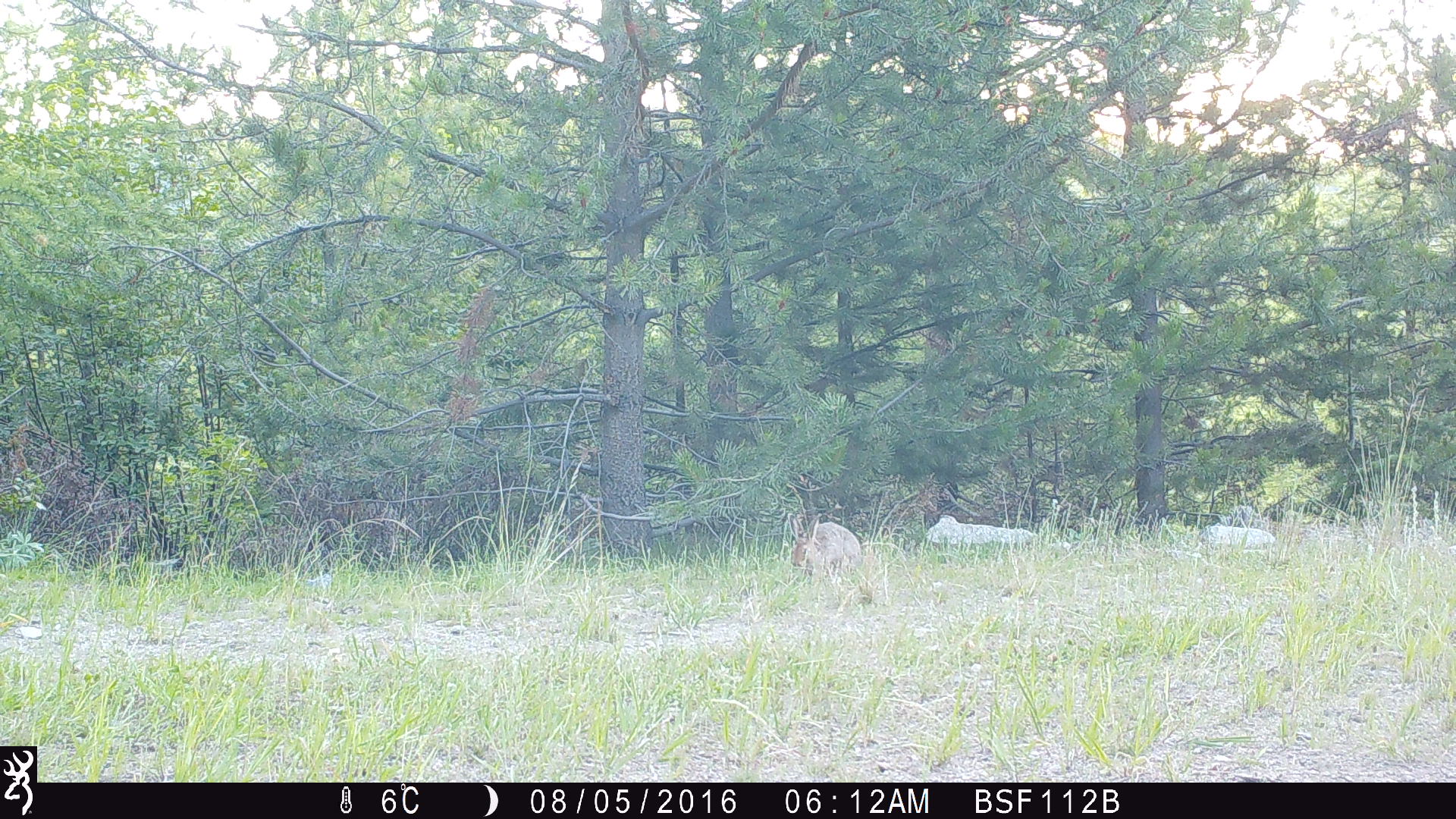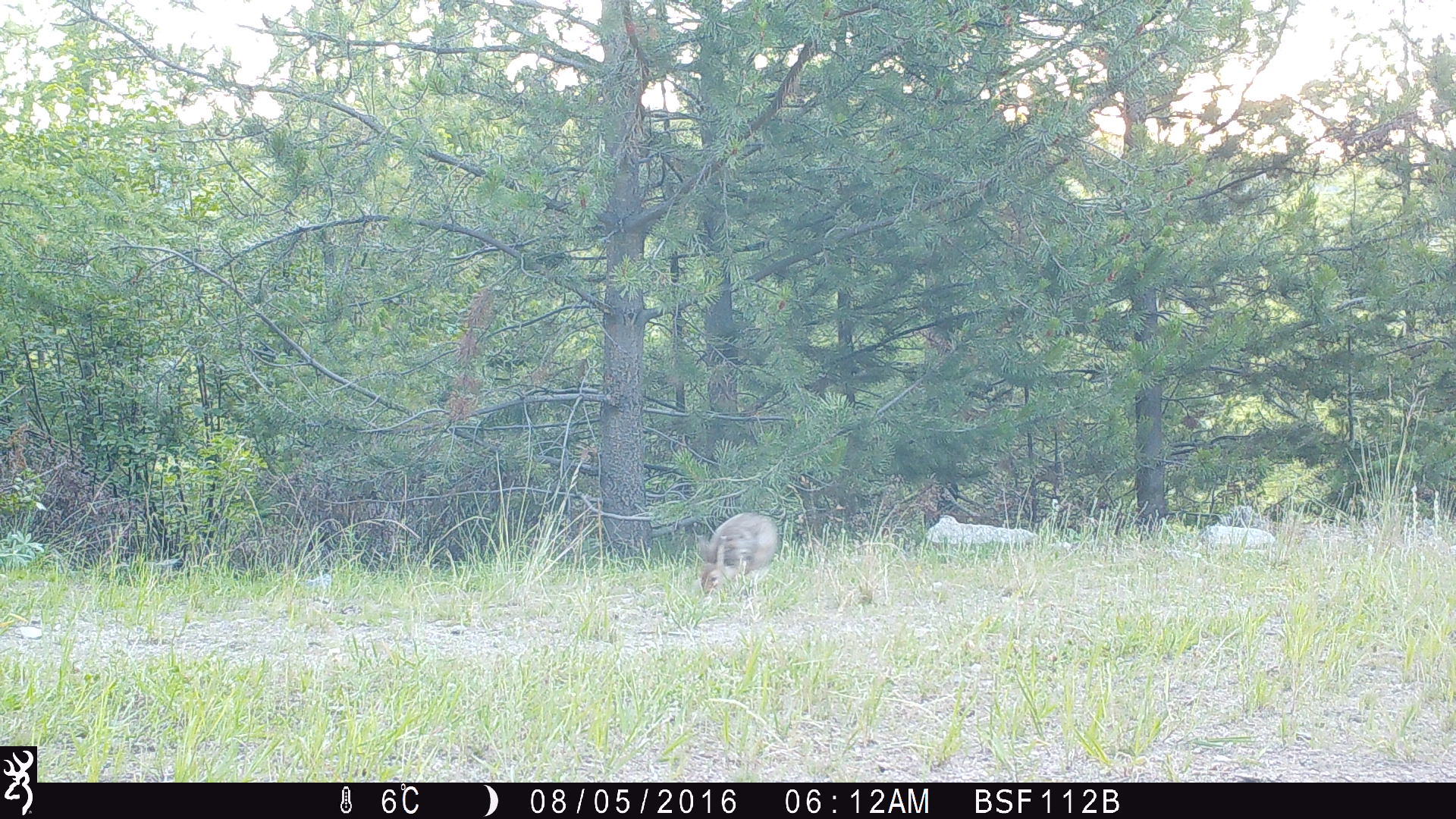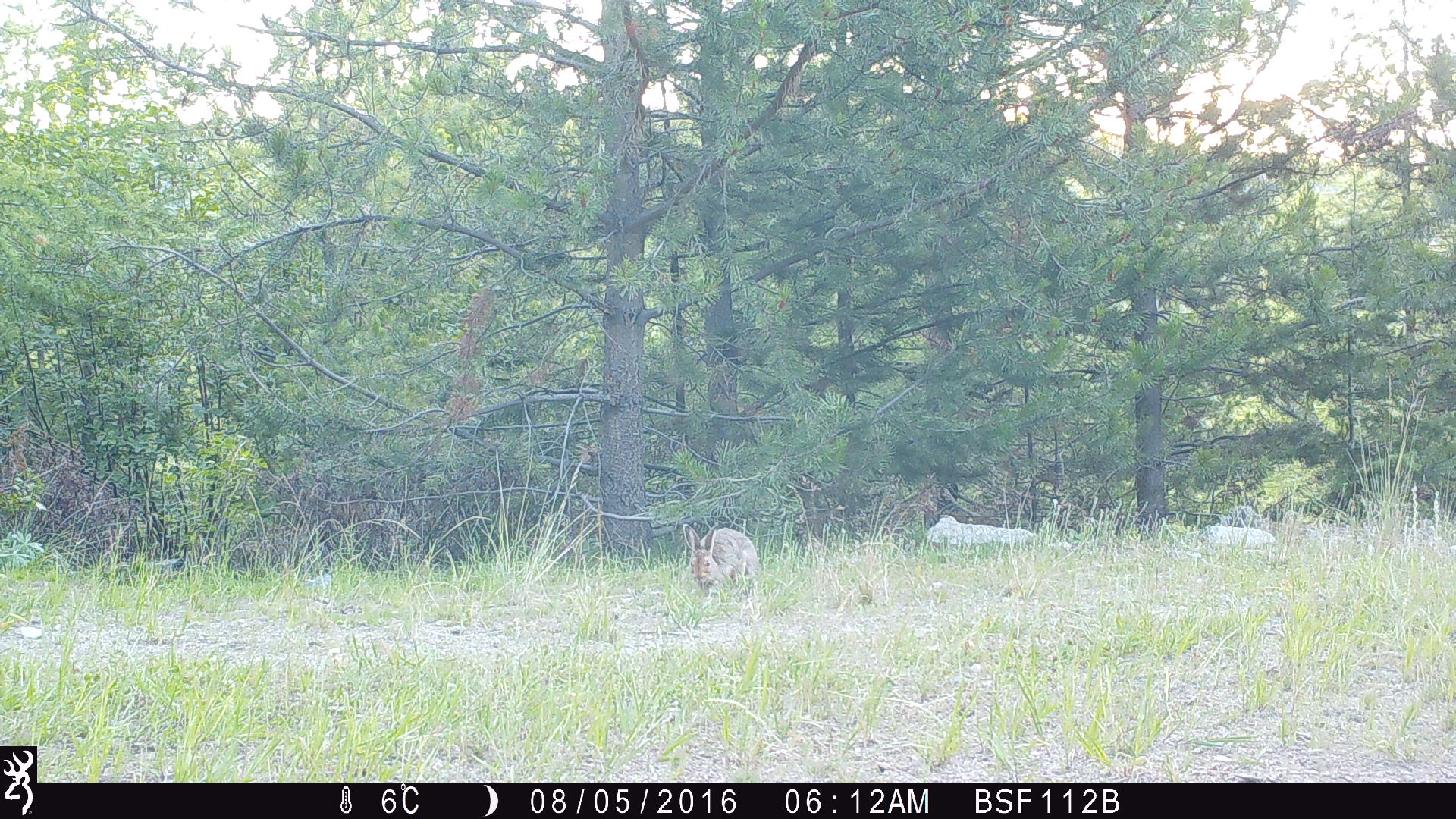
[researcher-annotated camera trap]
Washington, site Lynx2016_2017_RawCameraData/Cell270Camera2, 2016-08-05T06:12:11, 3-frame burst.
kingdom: Animalia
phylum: Chordata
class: Mammalia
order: Lagomorpha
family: Leporidae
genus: Lepus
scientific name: Lepus americanus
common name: snowshoe hare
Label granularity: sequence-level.